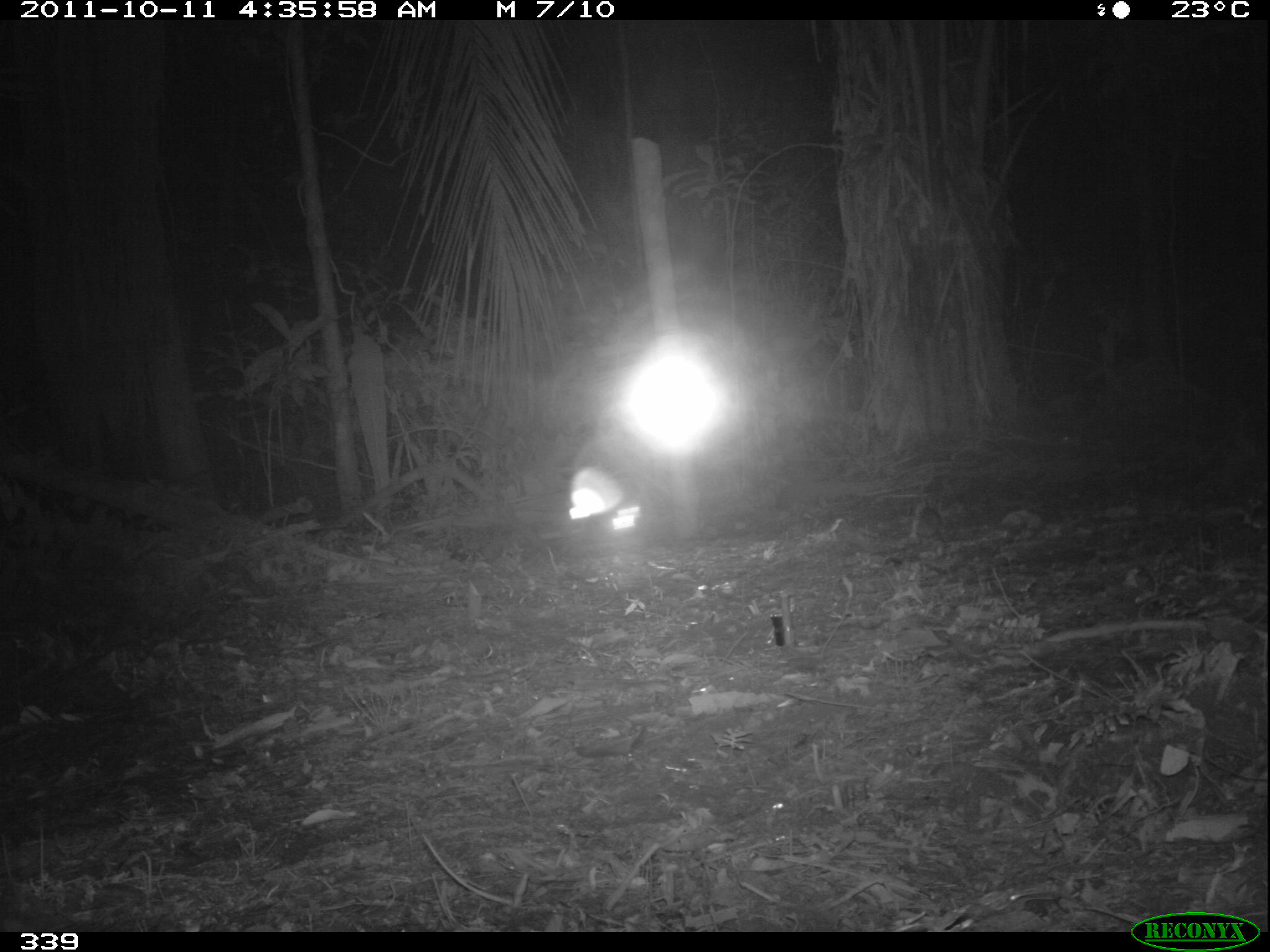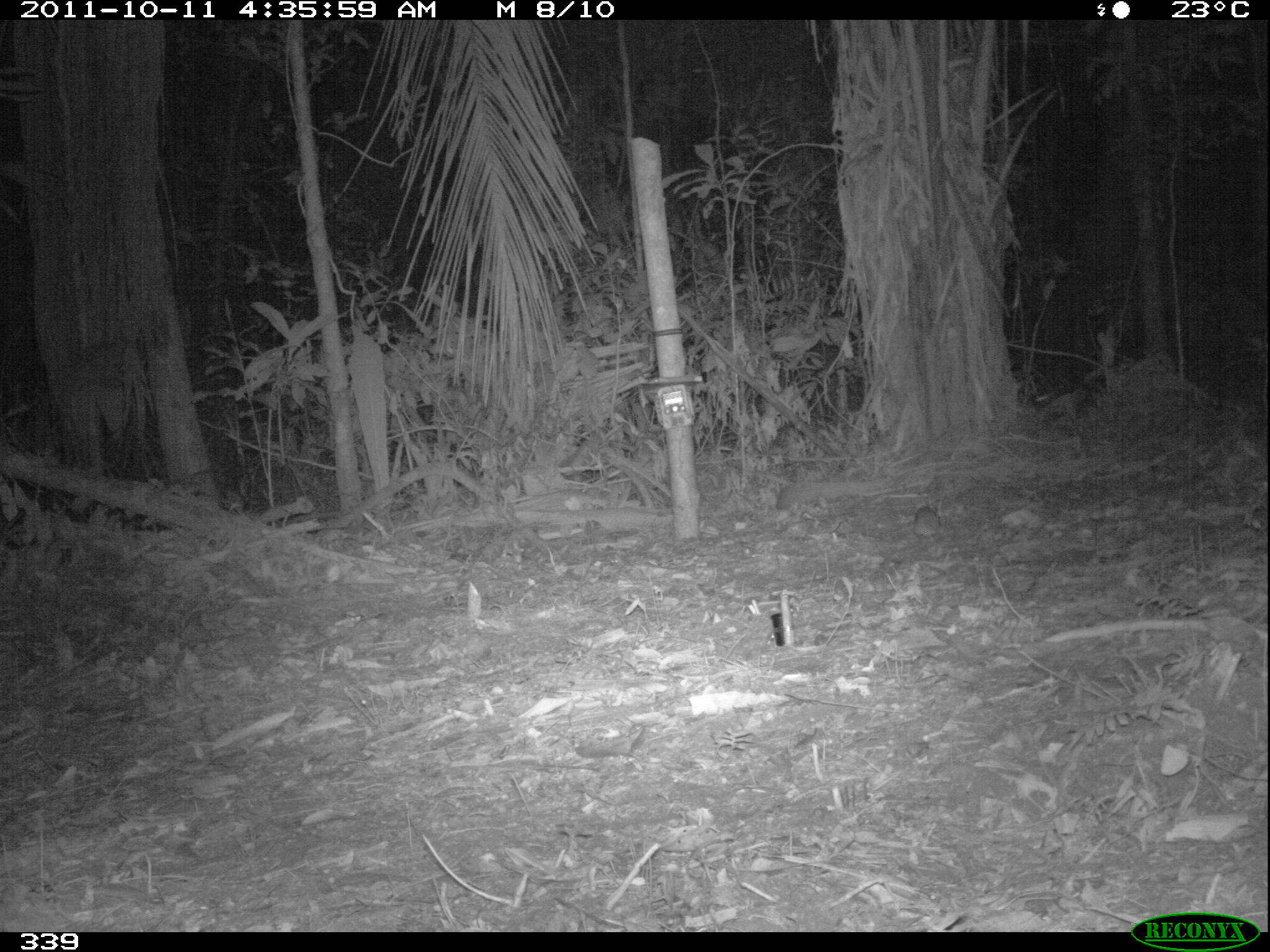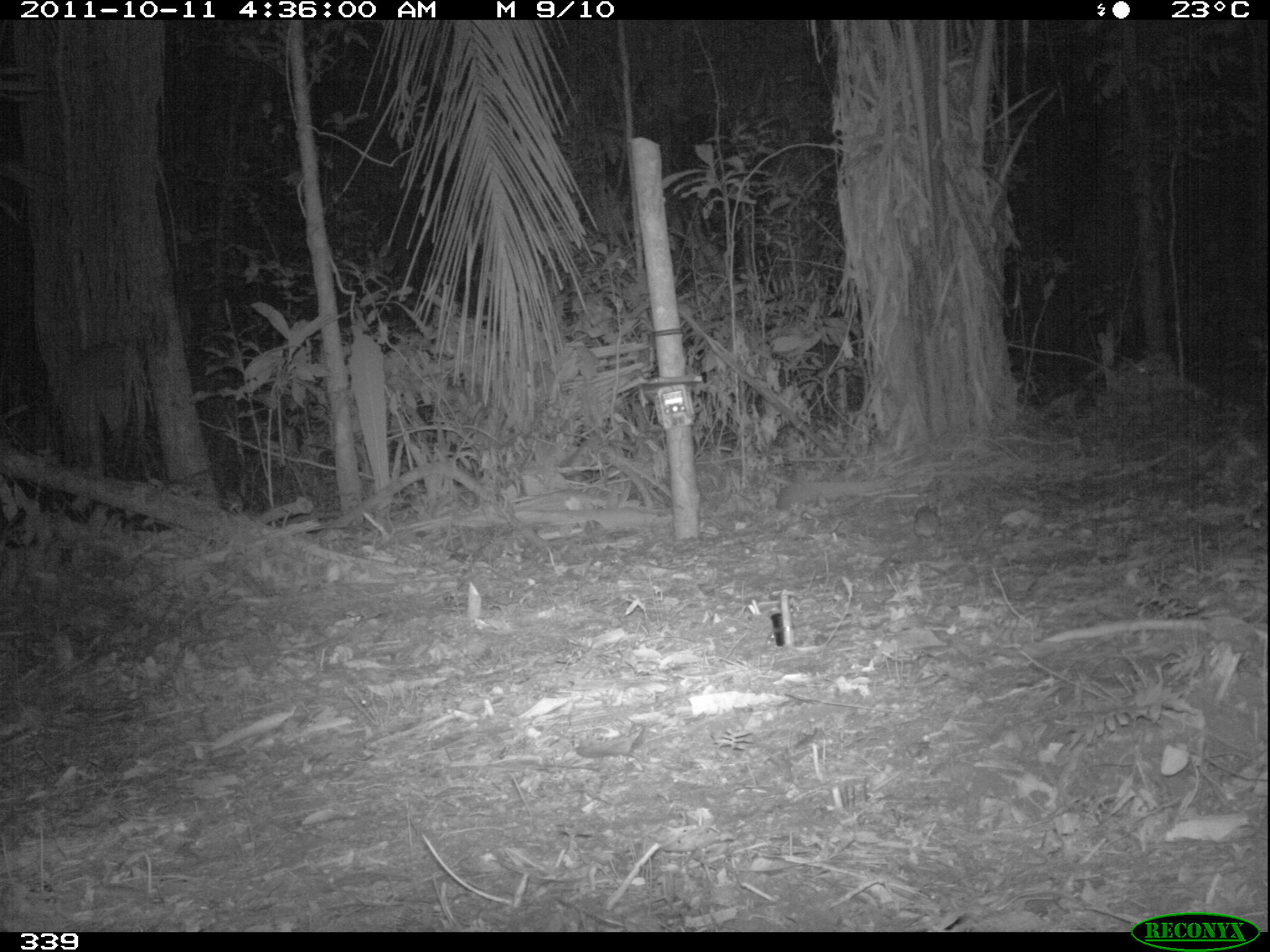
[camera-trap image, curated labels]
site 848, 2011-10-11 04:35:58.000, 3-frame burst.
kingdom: Animalia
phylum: Chordata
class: Mammalia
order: Rodentia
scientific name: Rodentia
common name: rodents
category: unknown rodent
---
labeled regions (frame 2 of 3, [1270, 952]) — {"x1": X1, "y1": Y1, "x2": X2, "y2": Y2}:
unknown rodent: {"x1": 913, "y1": 504, "x2": 943, "y2": 541}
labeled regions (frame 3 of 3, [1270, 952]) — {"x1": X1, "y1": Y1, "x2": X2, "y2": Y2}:
unknown rodent: {"x1": 911, "y1": 504, "x2": 942, "y2": 543}